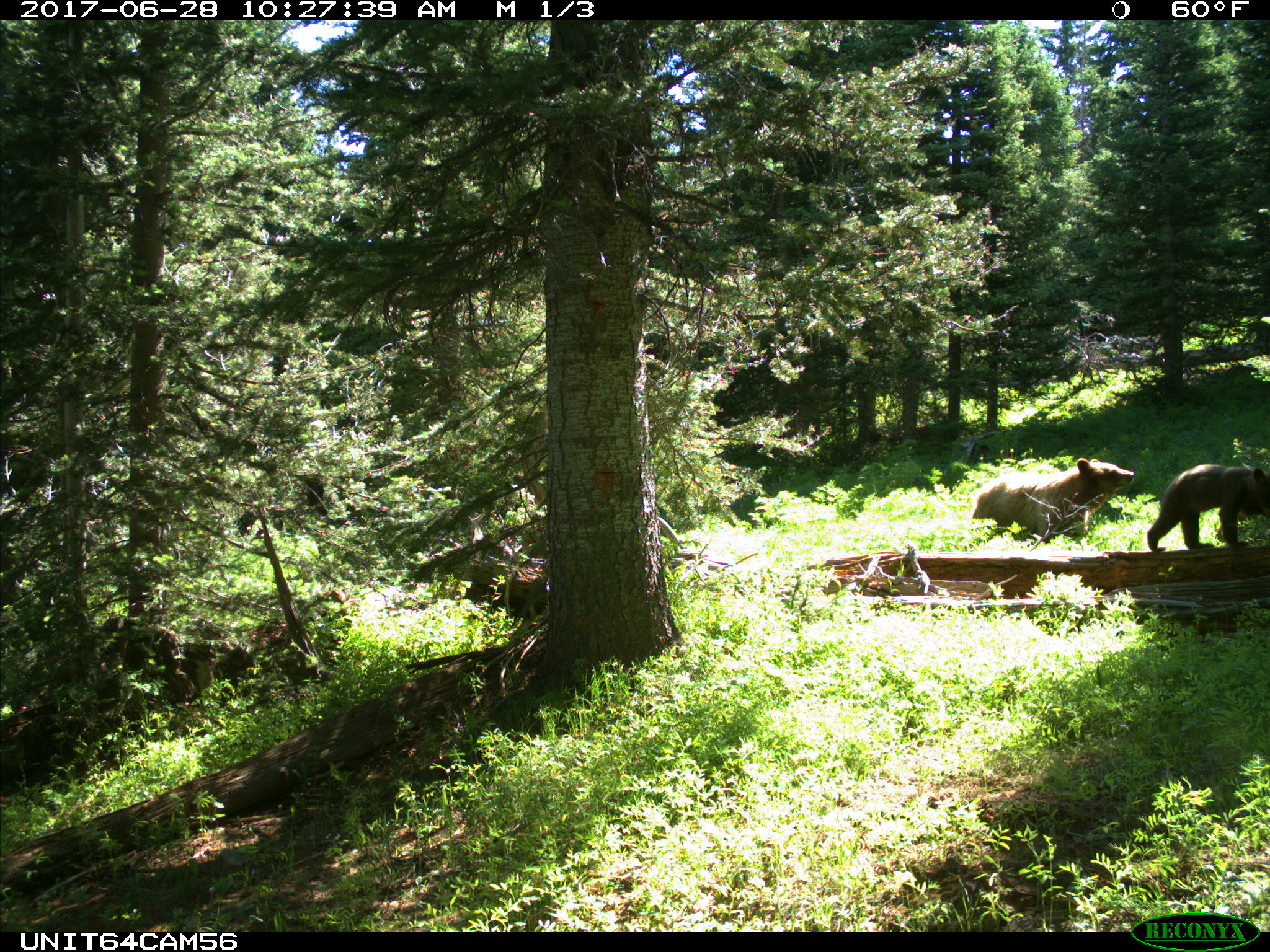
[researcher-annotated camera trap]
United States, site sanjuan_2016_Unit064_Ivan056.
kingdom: Animalia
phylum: Chordata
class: Mammalia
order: Carnivora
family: Ursidae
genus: Ursus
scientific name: Ursus americanus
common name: american black bear